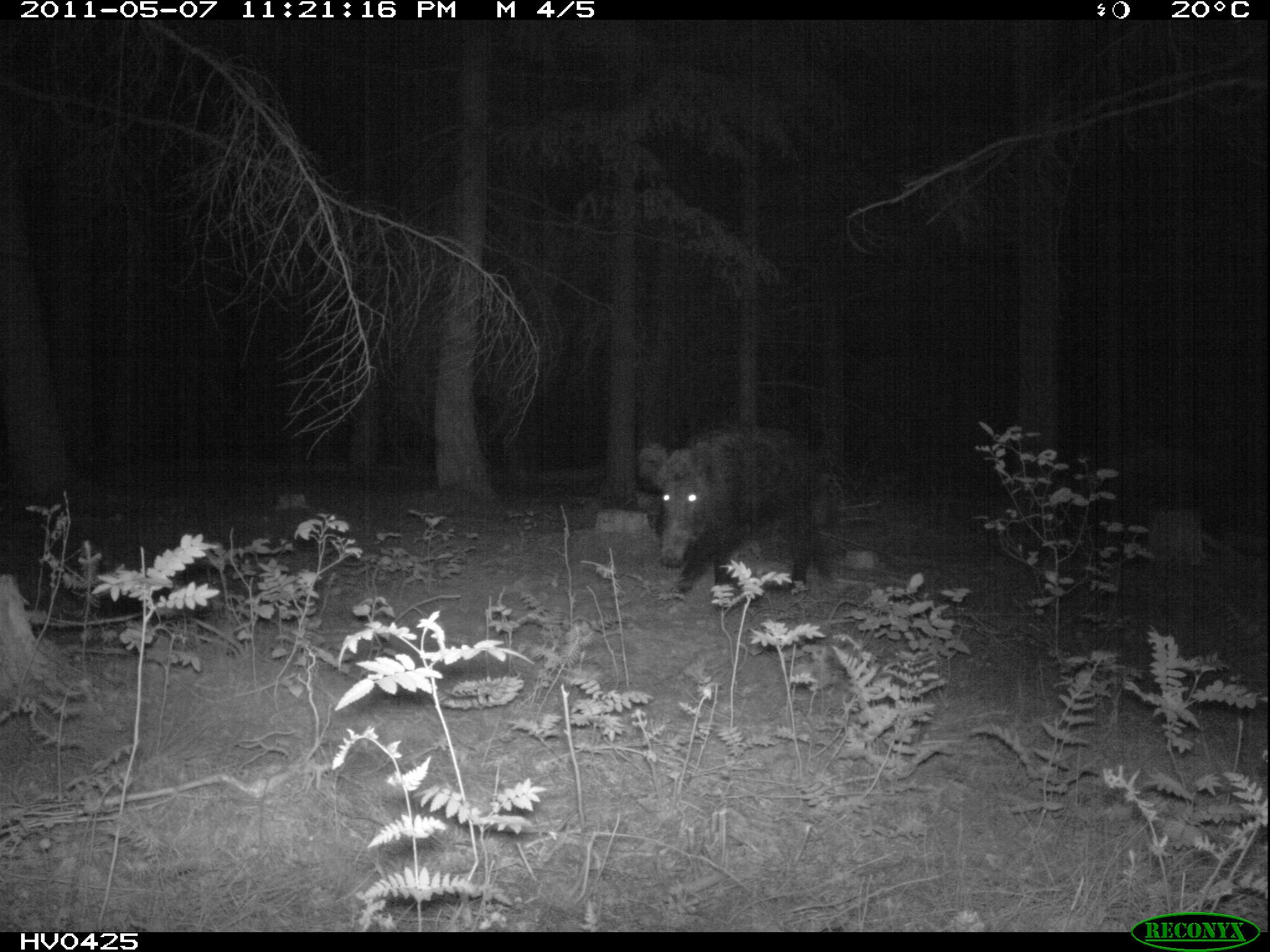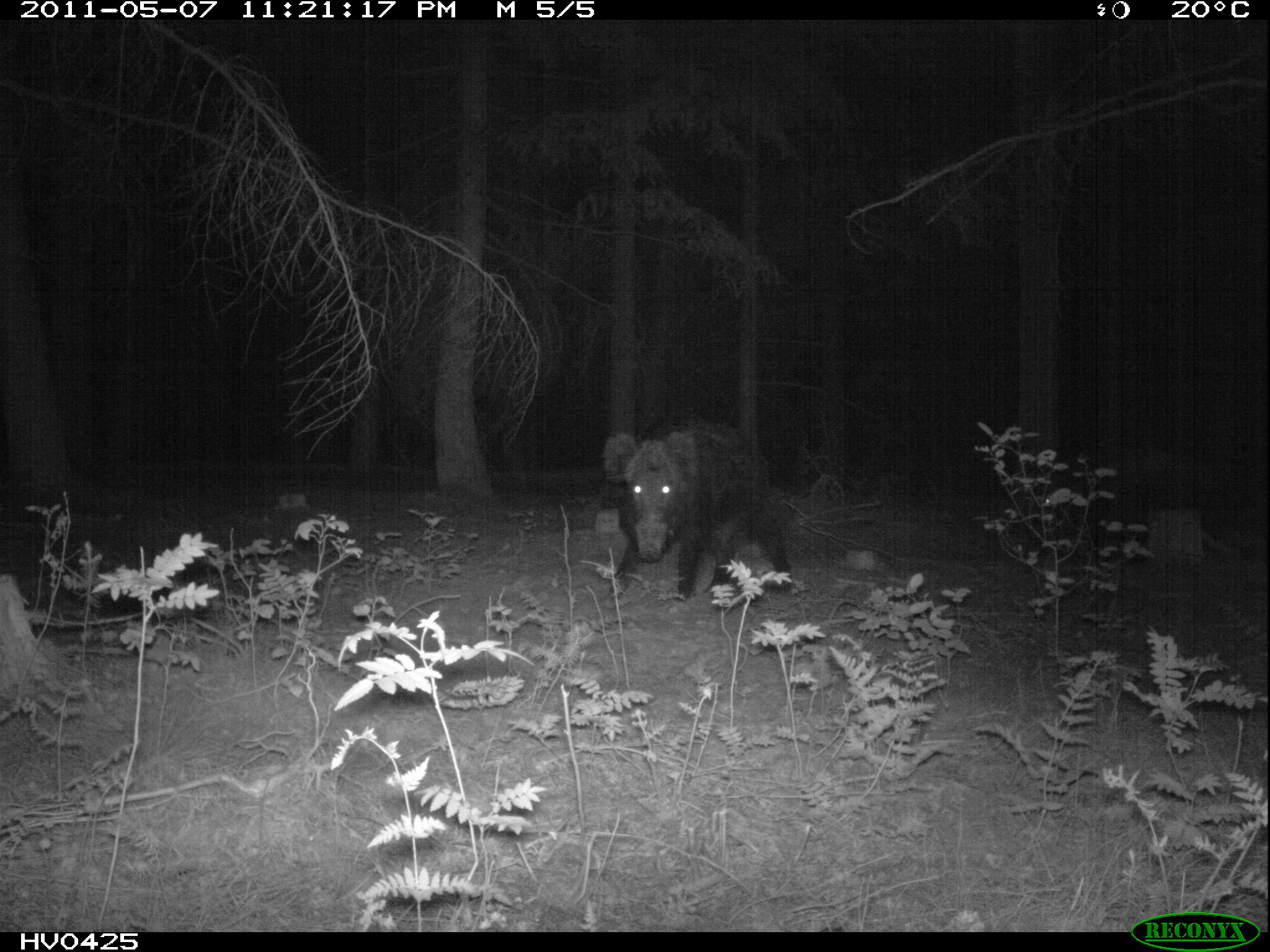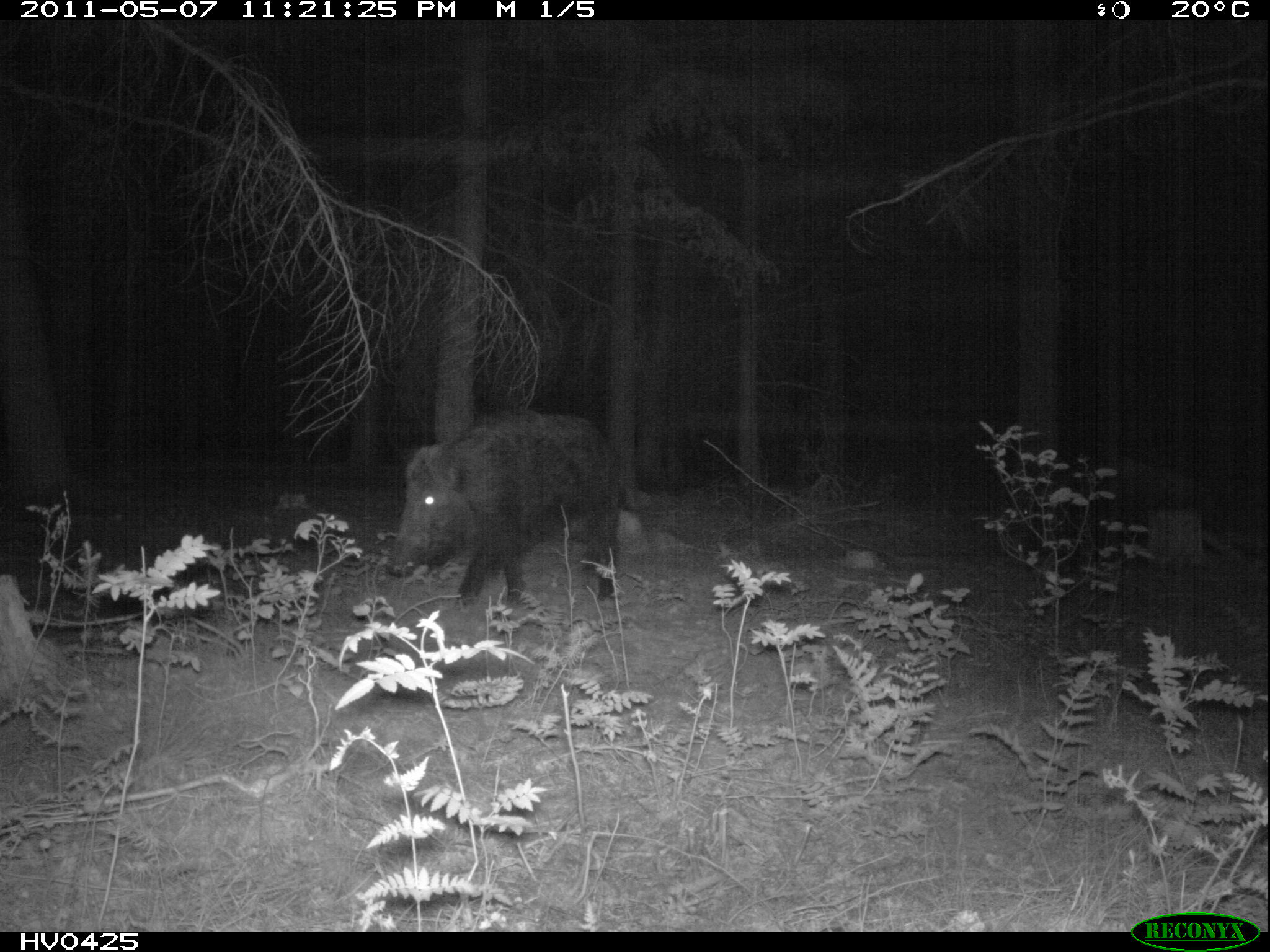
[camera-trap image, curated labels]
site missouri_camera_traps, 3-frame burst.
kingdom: Animalia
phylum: Chordata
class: Mammalia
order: Artiodactyla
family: Suidae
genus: Sus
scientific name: Sus scrofa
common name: wild boar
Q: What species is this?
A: Wild boar (Sus scrofa).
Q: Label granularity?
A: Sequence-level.